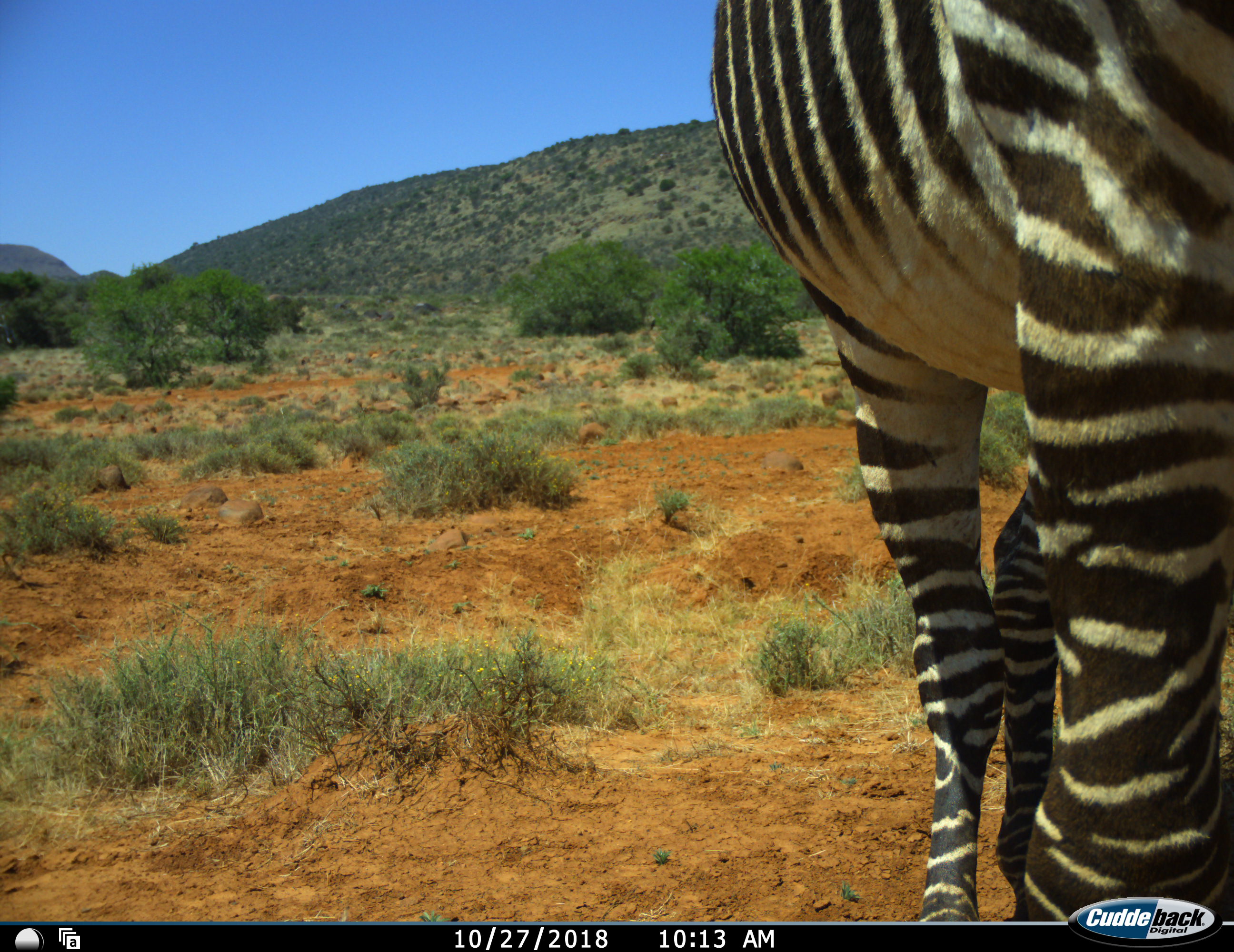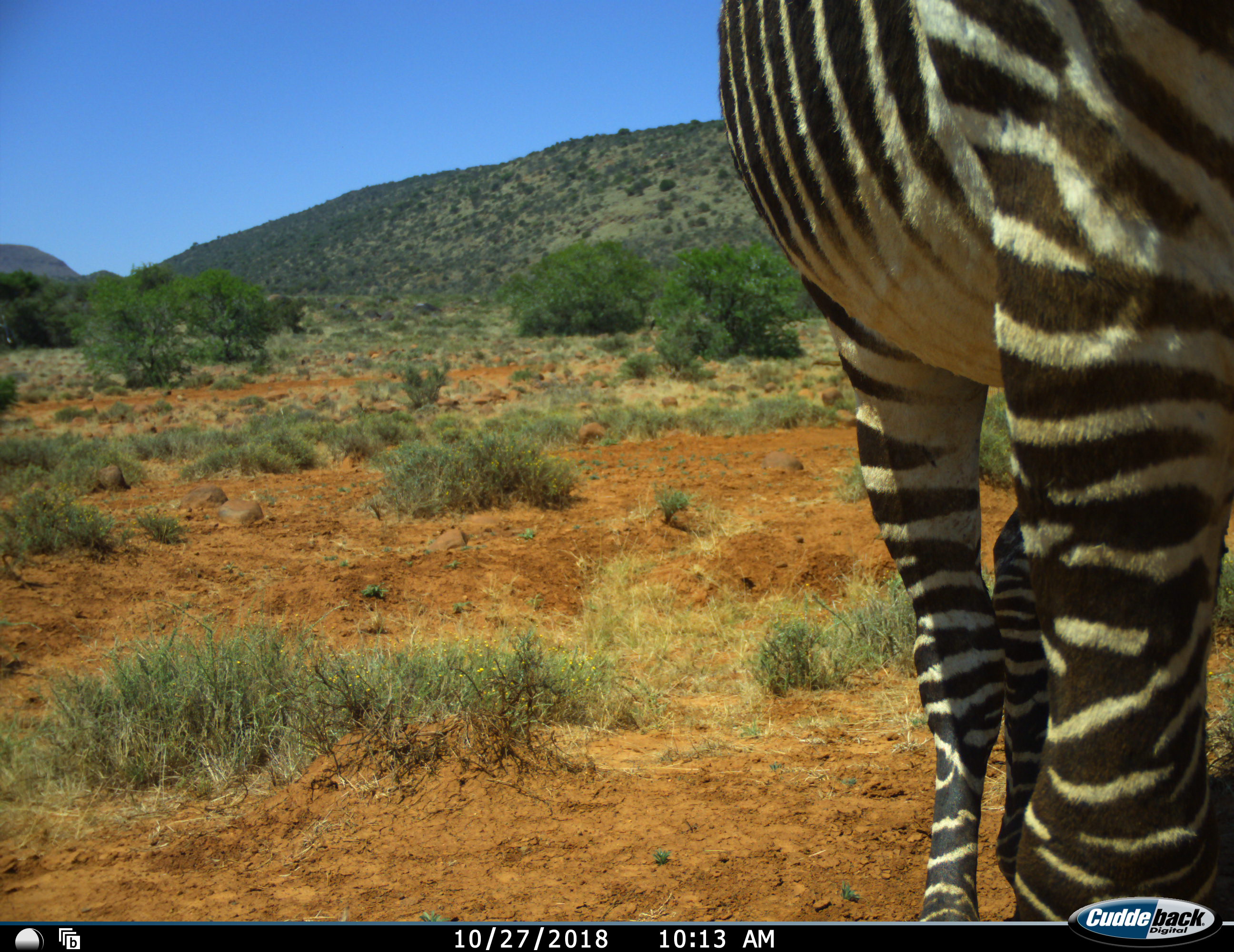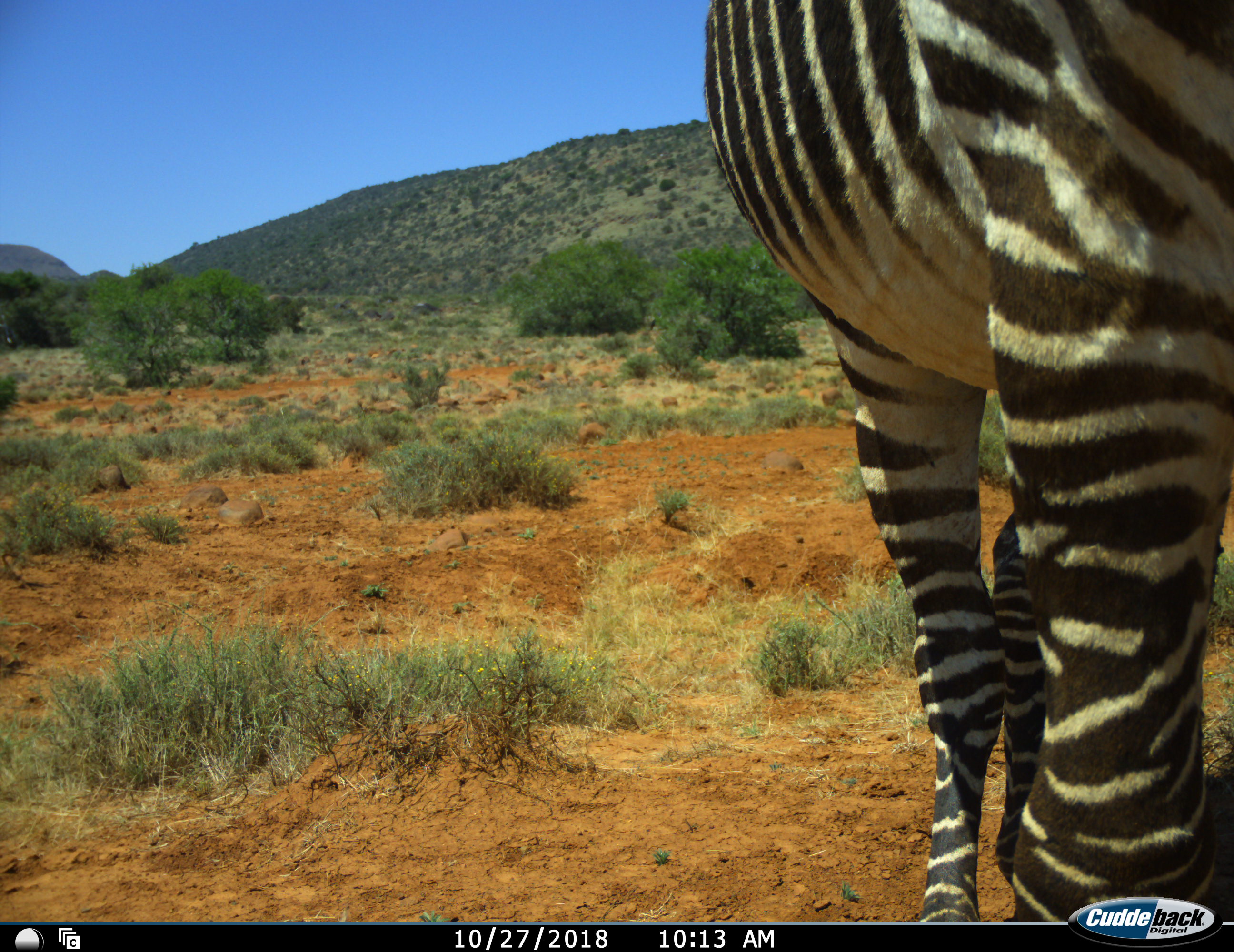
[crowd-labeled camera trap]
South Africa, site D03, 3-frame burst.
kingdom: Animalia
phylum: Chordata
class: Mammalia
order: Perissodactyla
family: Equidae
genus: Equus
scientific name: Equus zebra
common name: mountain zebra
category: zebramountain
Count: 1.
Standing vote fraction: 90%.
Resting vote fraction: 10%.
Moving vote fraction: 0%.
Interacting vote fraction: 0%.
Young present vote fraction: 0%.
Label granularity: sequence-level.